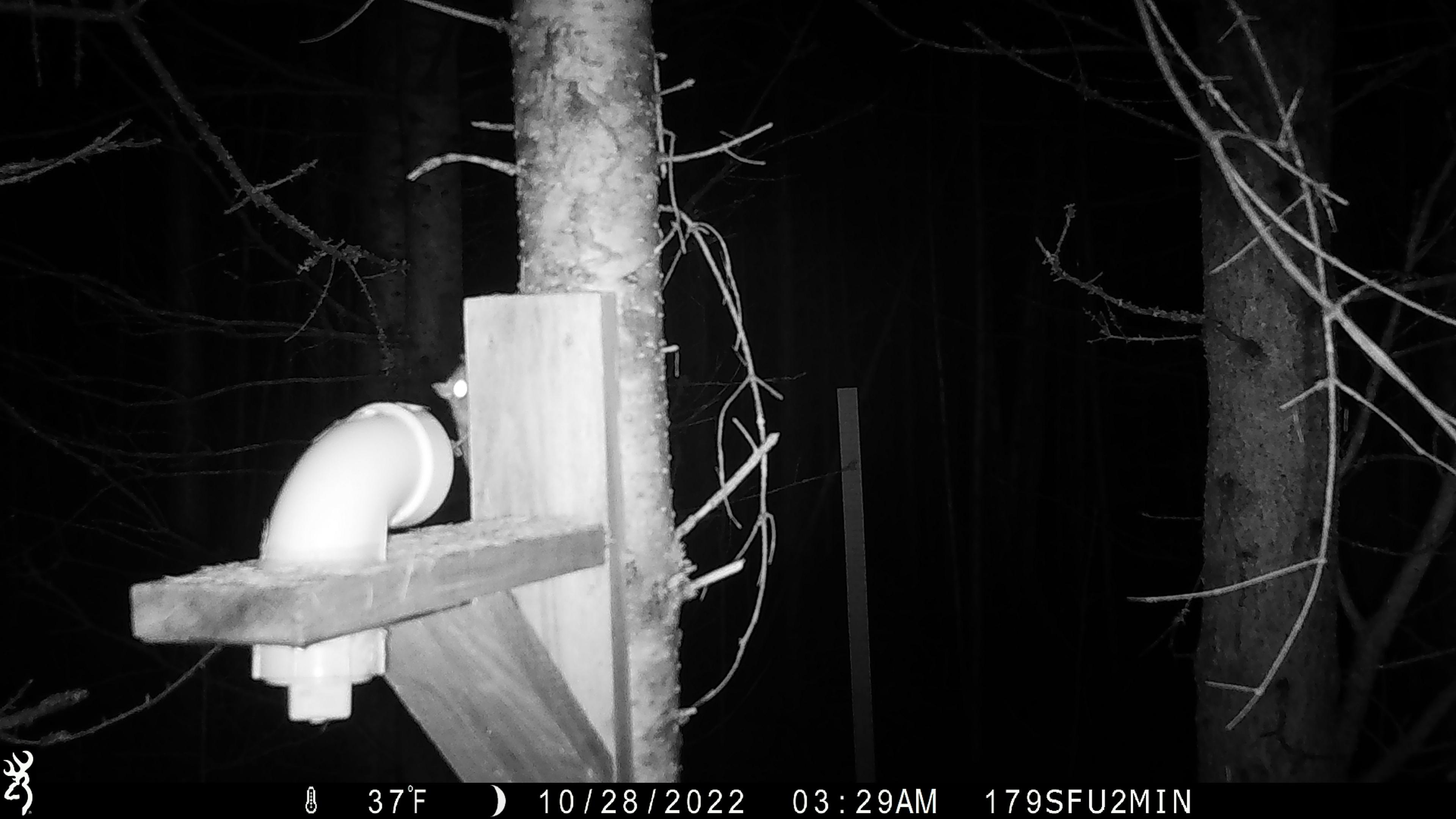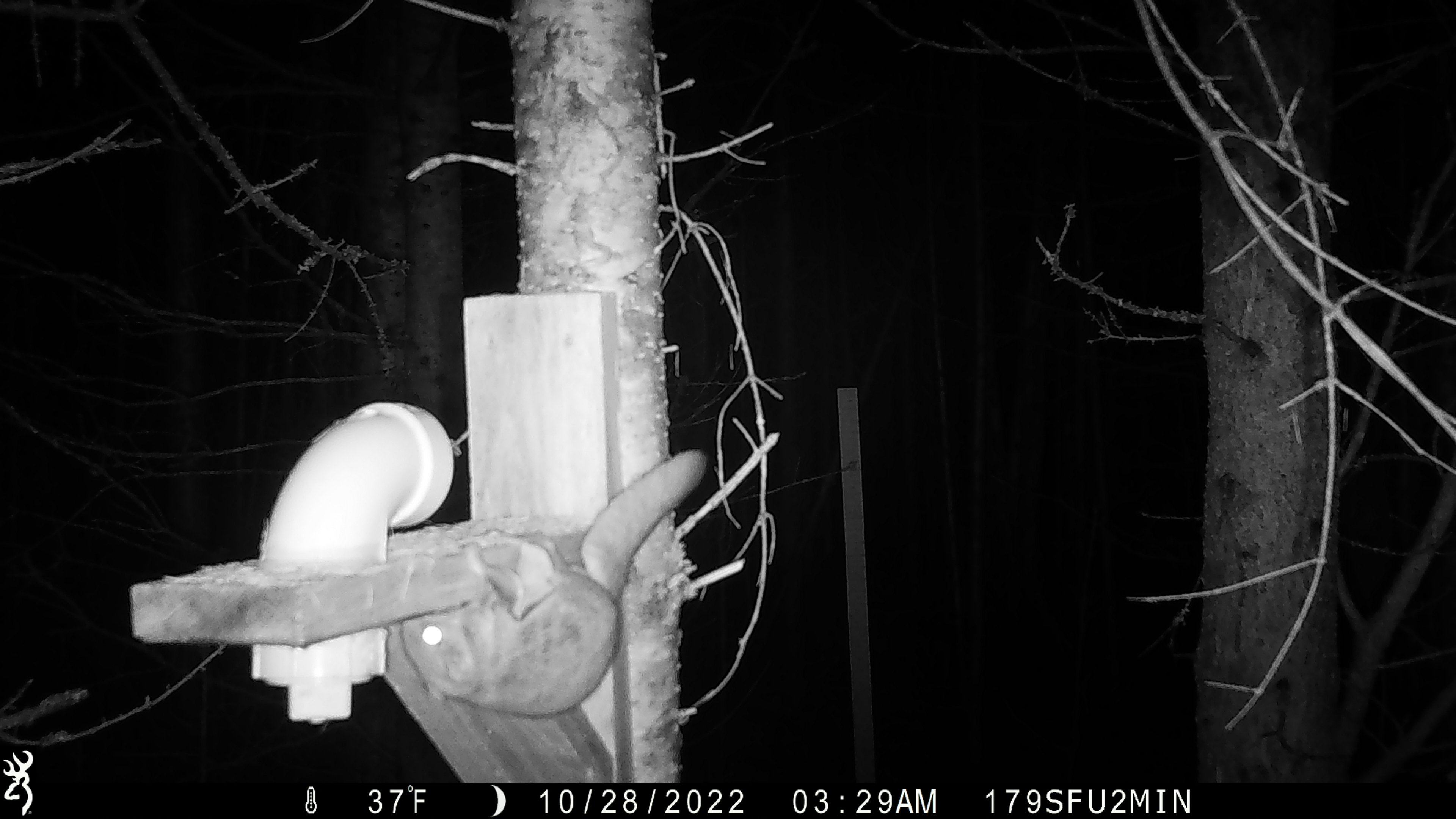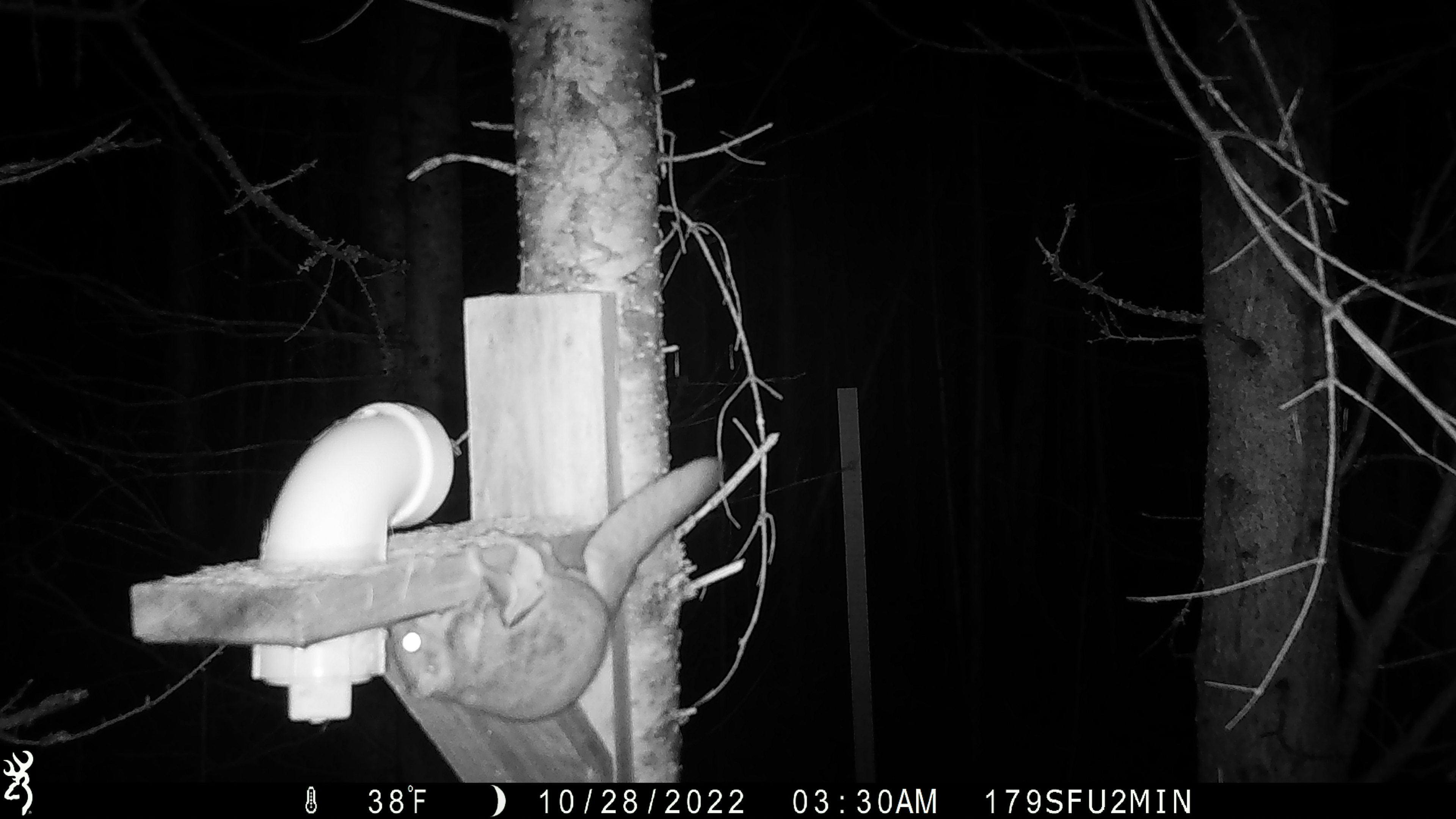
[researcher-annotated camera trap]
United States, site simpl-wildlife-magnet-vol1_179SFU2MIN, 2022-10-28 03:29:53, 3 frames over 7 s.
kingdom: Animalia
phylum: Chordata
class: Mammalia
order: Rodentia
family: Sciuridae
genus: Glaucomys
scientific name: Glaucomys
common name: flying squirrel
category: flying squirrel sp.